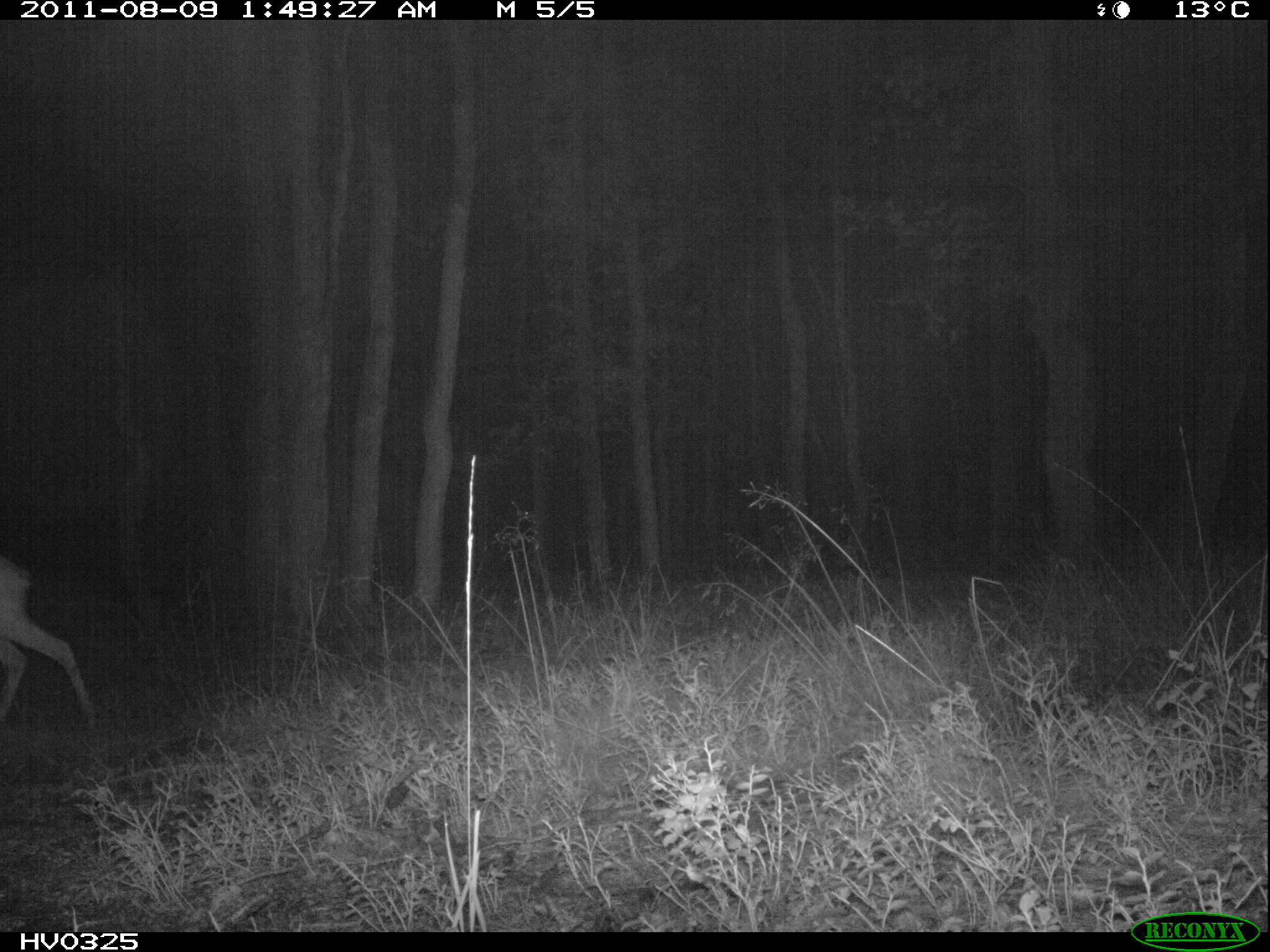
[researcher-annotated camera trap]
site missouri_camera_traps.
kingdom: Animalia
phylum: Chordata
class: Mammalia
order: Artiodactyla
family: Cervidae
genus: Capreolus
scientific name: Capreolus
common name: roe deer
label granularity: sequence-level